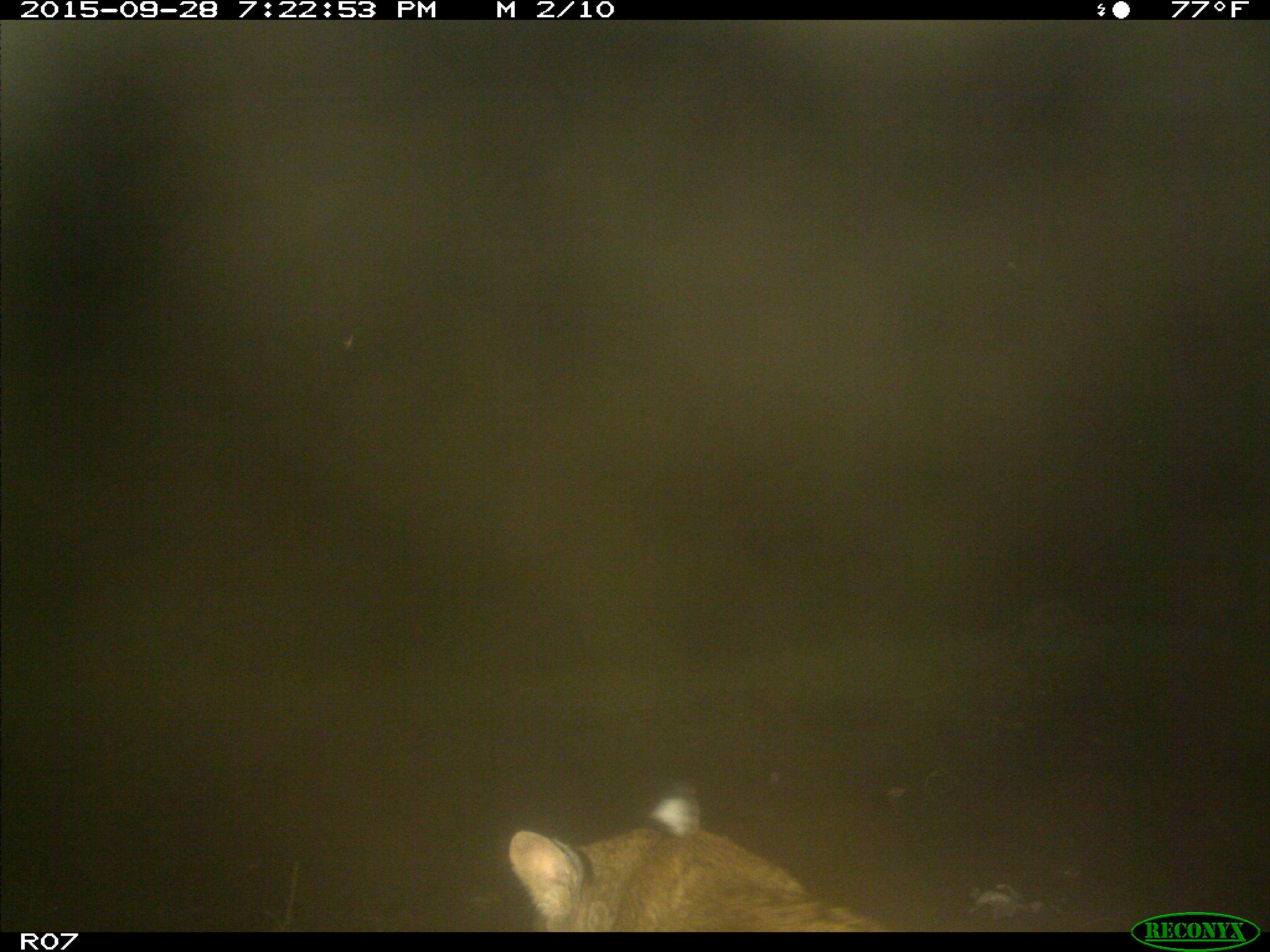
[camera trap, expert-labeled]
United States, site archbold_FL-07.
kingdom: Animalia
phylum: Chordata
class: Mammalia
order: Carnivora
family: Felidae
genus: Lynx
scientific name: Lynx rufus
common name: bobcat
Lynx rufus (bobcat).